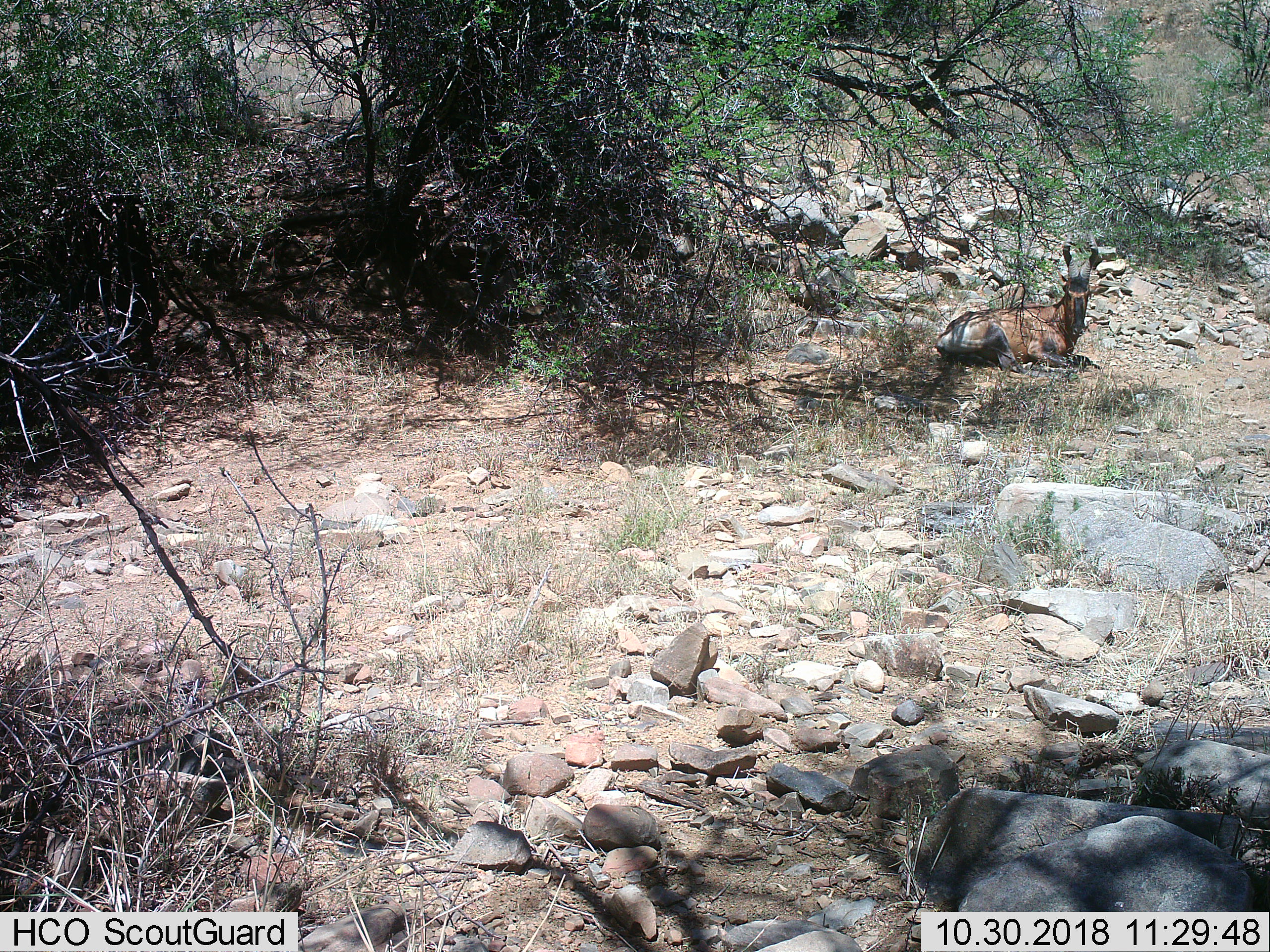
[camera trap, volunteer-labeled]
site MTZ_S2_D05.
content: unidentified animal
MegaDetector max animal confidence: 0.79